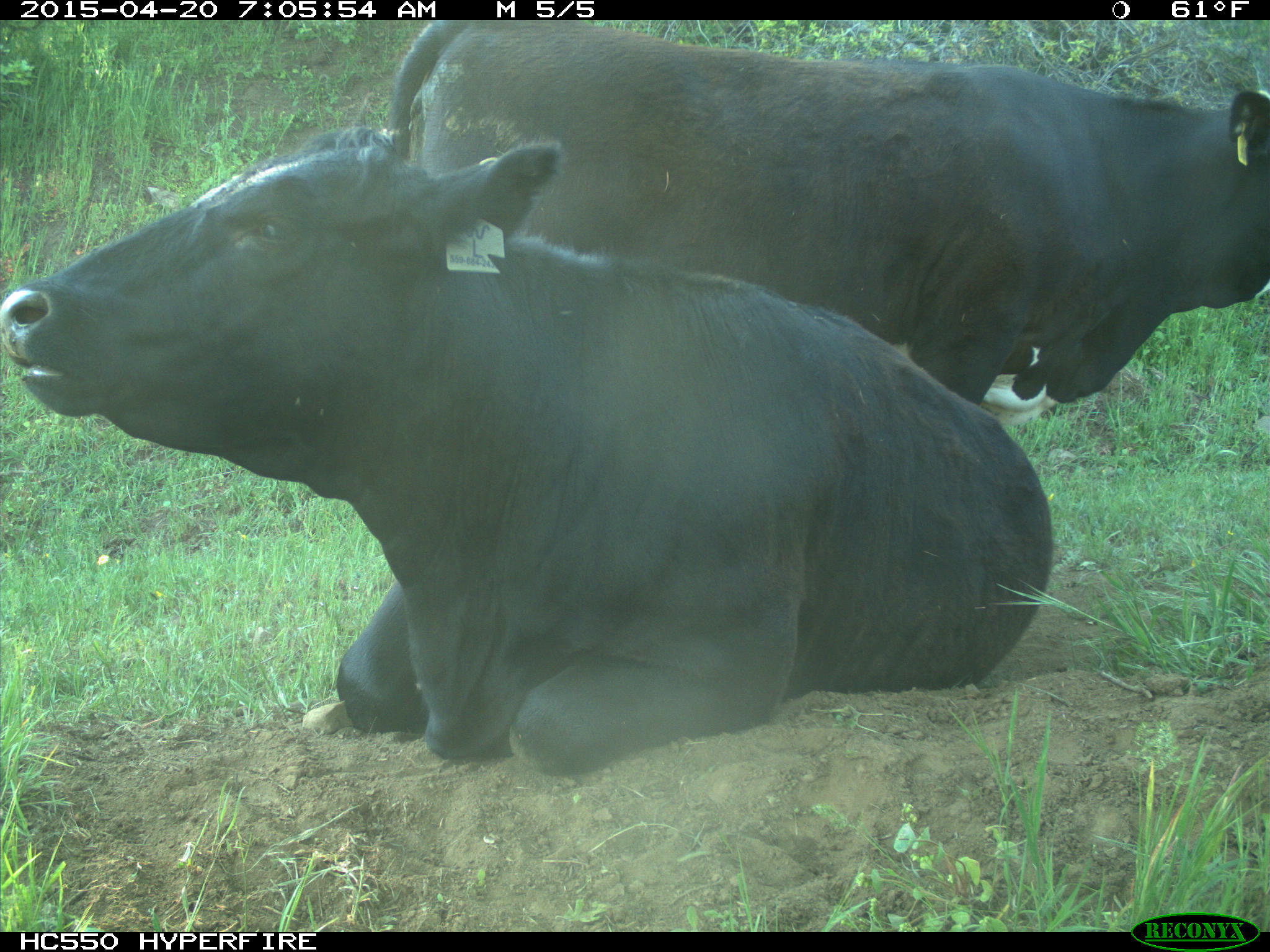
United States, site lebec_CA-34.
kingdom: Animalia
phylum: Chordata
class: Mammalia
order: Artiodactyla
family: Bovidae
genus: Bos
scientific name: Bos taurus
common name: domestic cow